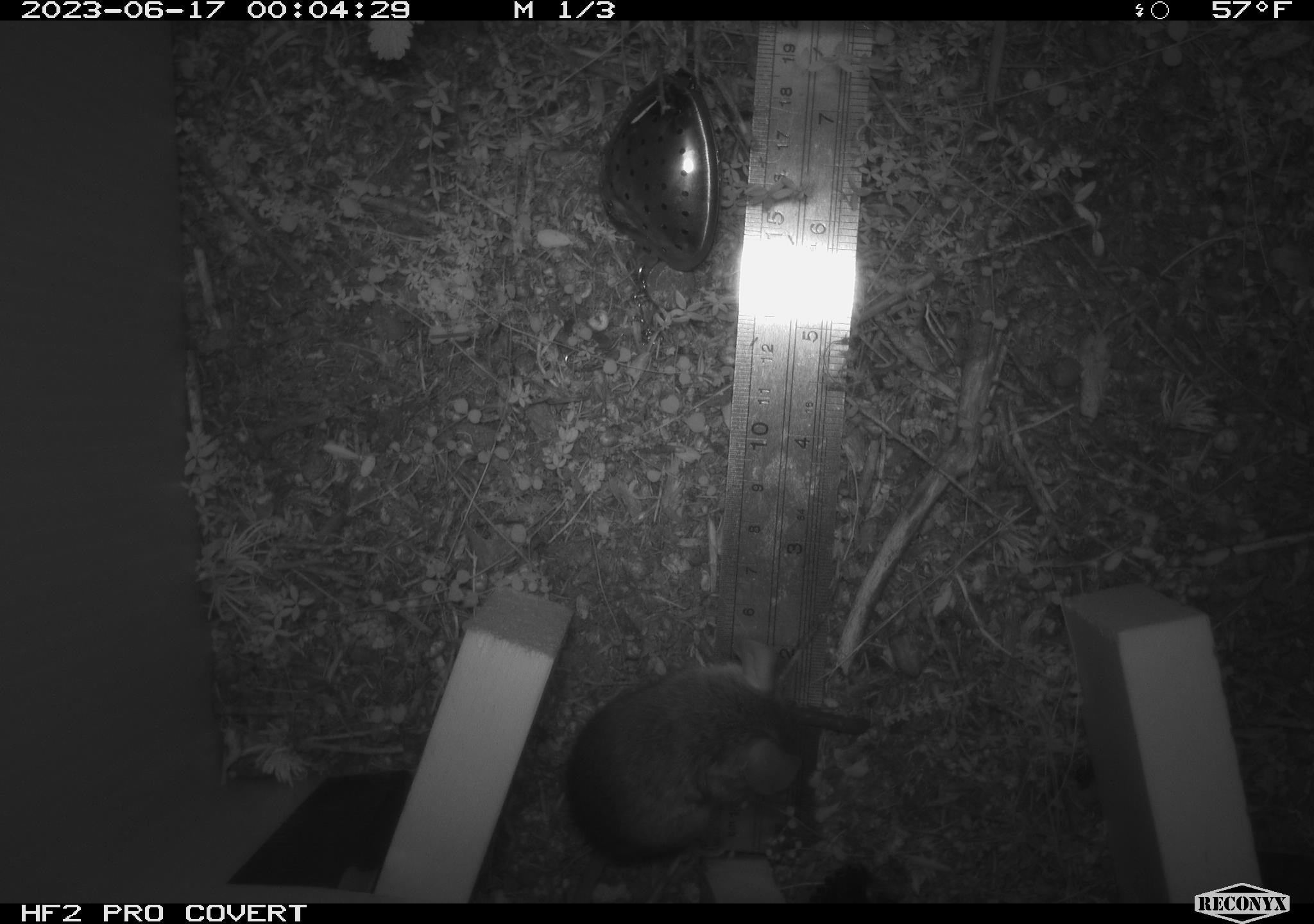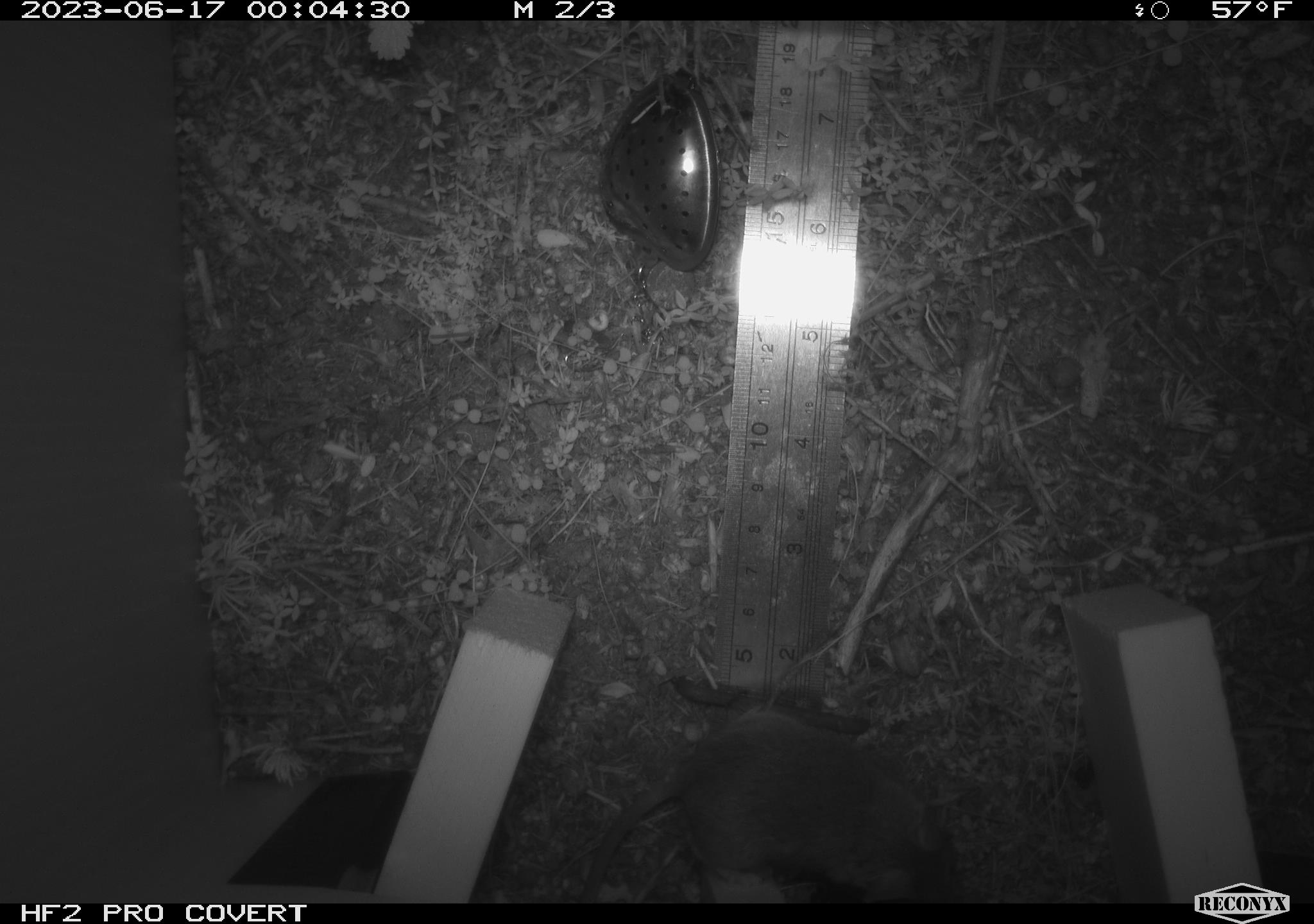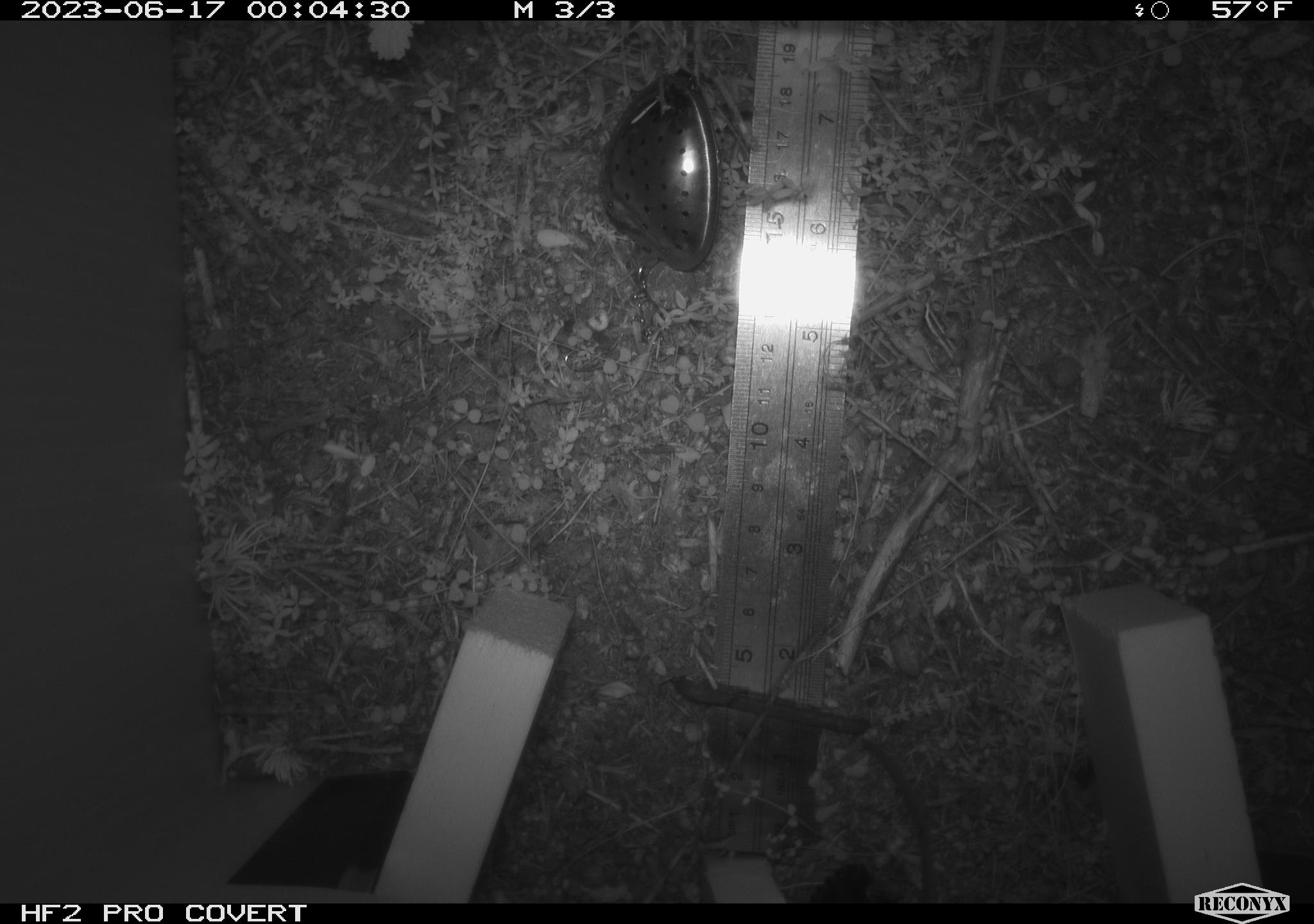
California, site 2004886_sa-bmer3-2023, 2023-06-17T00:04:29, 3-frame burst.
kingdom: Animalia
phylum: Chordata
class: Mammalia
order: Rodentia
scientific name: Rodentia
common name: mouse species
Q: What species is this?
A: Mouse species (Rodentia).